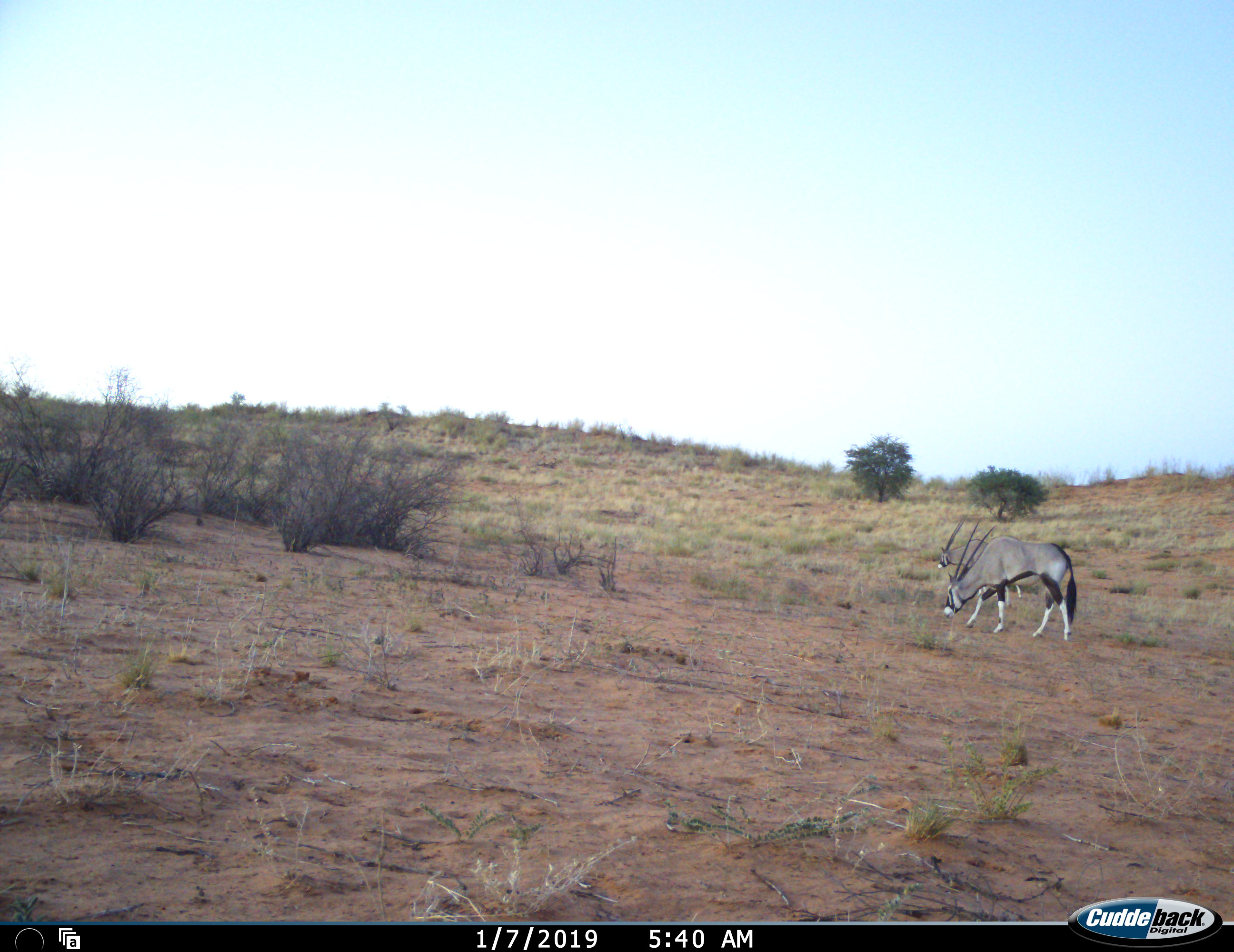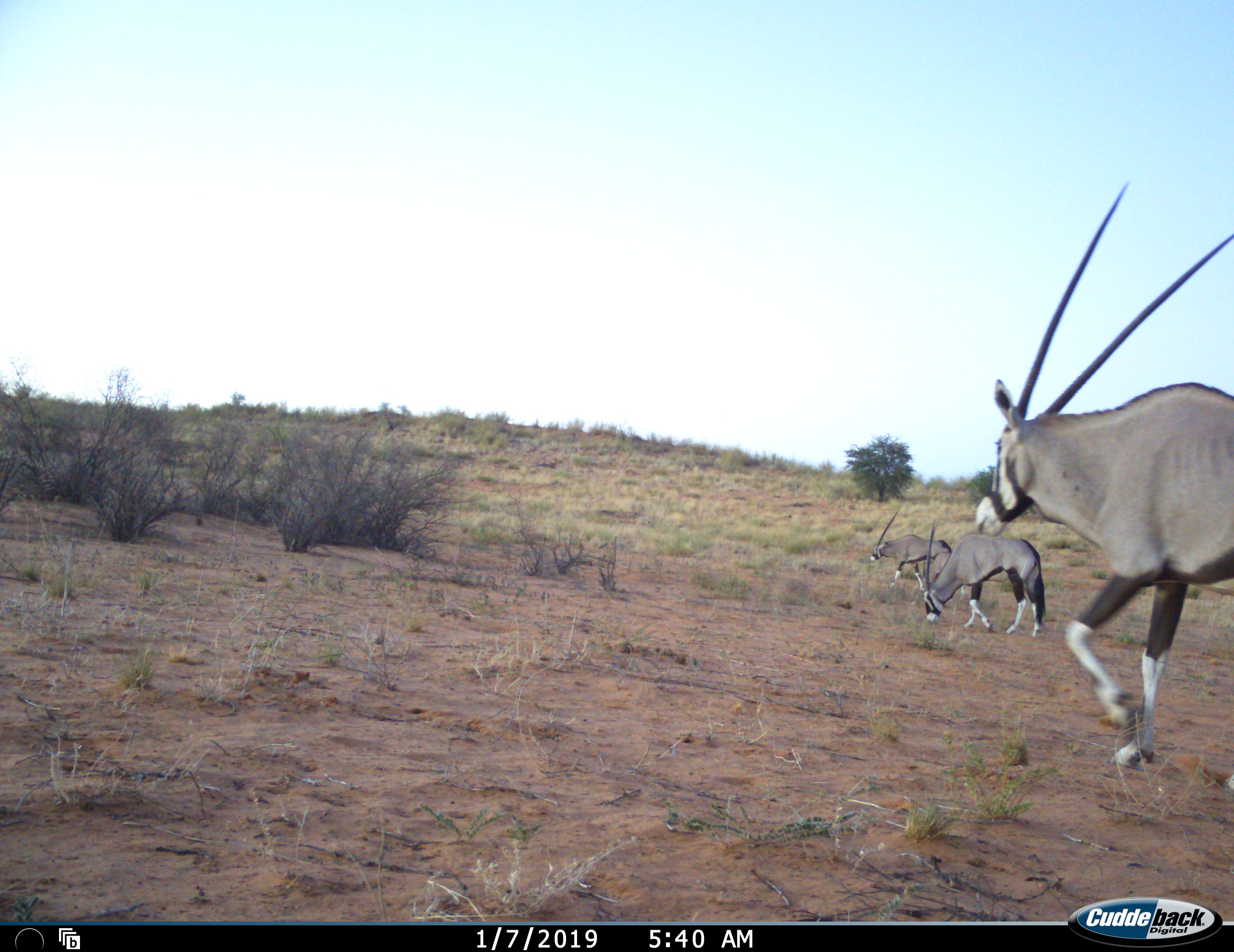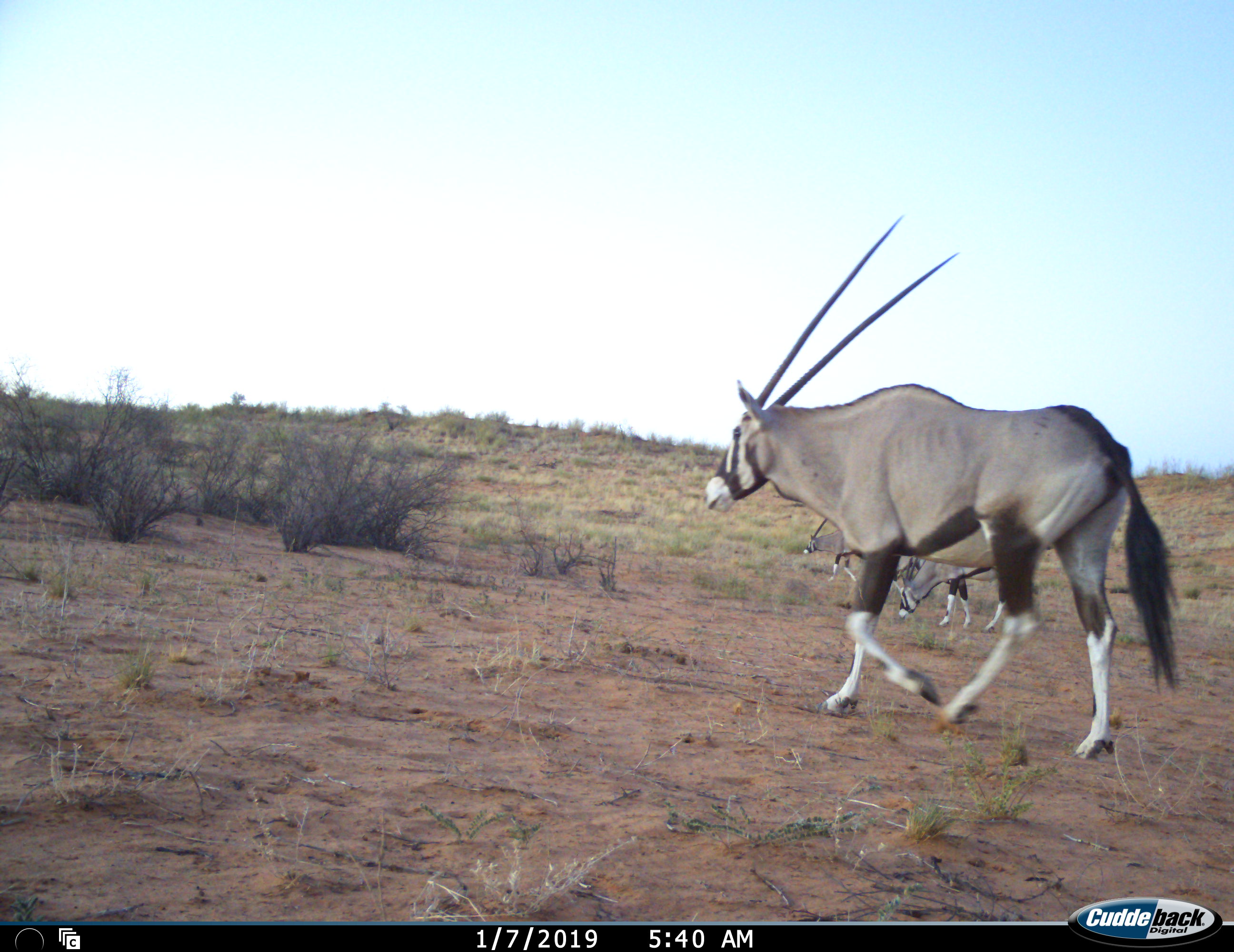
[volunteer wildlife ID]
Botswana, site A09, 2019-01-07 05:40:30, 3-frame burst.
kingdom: Animalia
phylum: Chordata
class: Mammalia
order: Artiodactyla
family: Bovidae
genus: Oryx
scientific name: Oryx gazella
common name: gemsbok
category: gemsbokoryx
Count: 3.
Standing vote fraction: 0%.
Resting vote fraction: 0%.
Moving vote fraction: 100%.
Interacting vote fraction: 0%.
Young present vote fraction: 0%.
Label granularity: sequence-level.